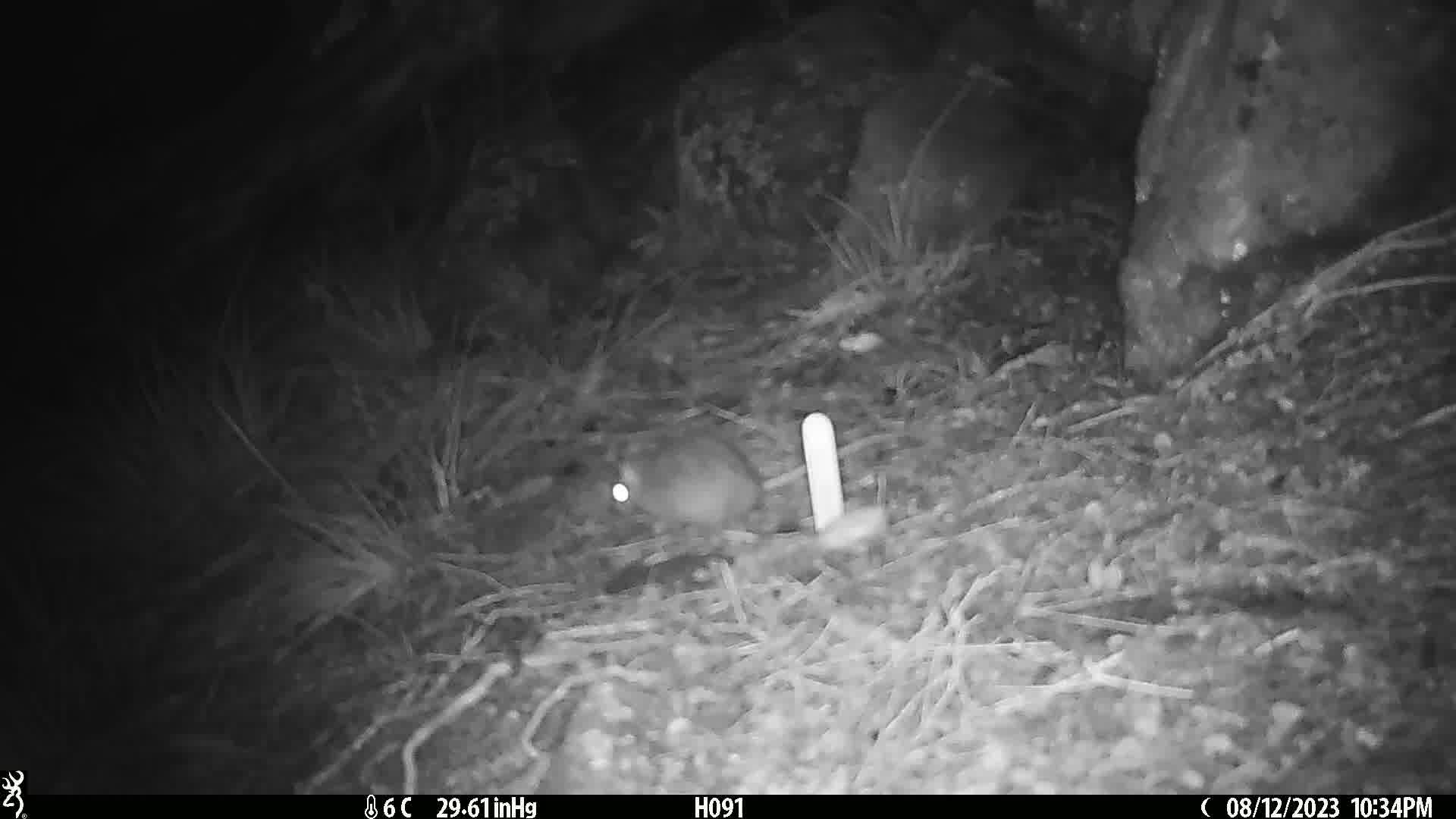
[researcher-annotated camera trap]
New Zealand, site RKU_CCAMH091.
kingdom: Animalia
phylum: Chordata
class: Mammalia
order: Rodentia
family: Muridae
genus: Rattus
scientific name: Rattus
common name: rat